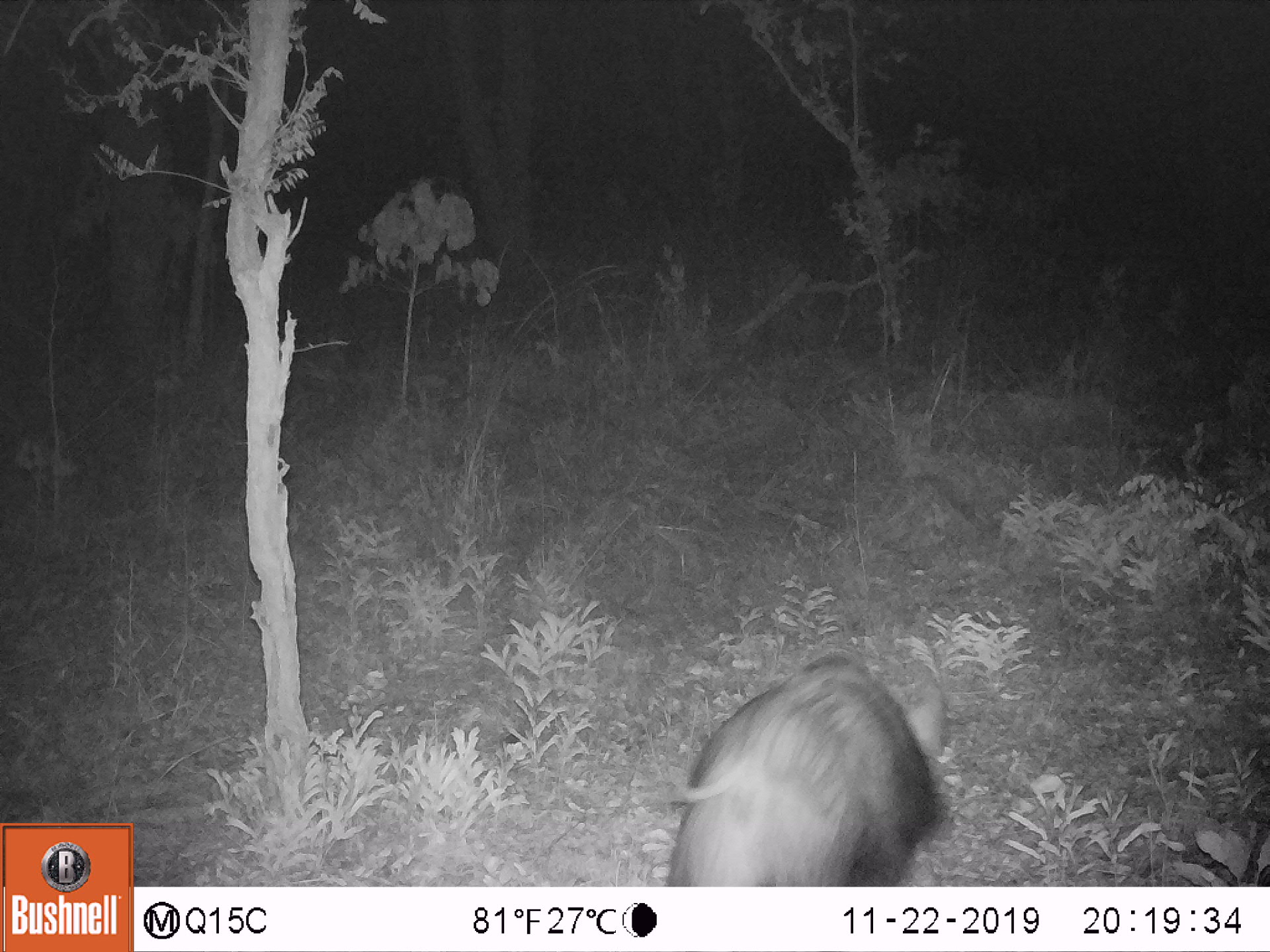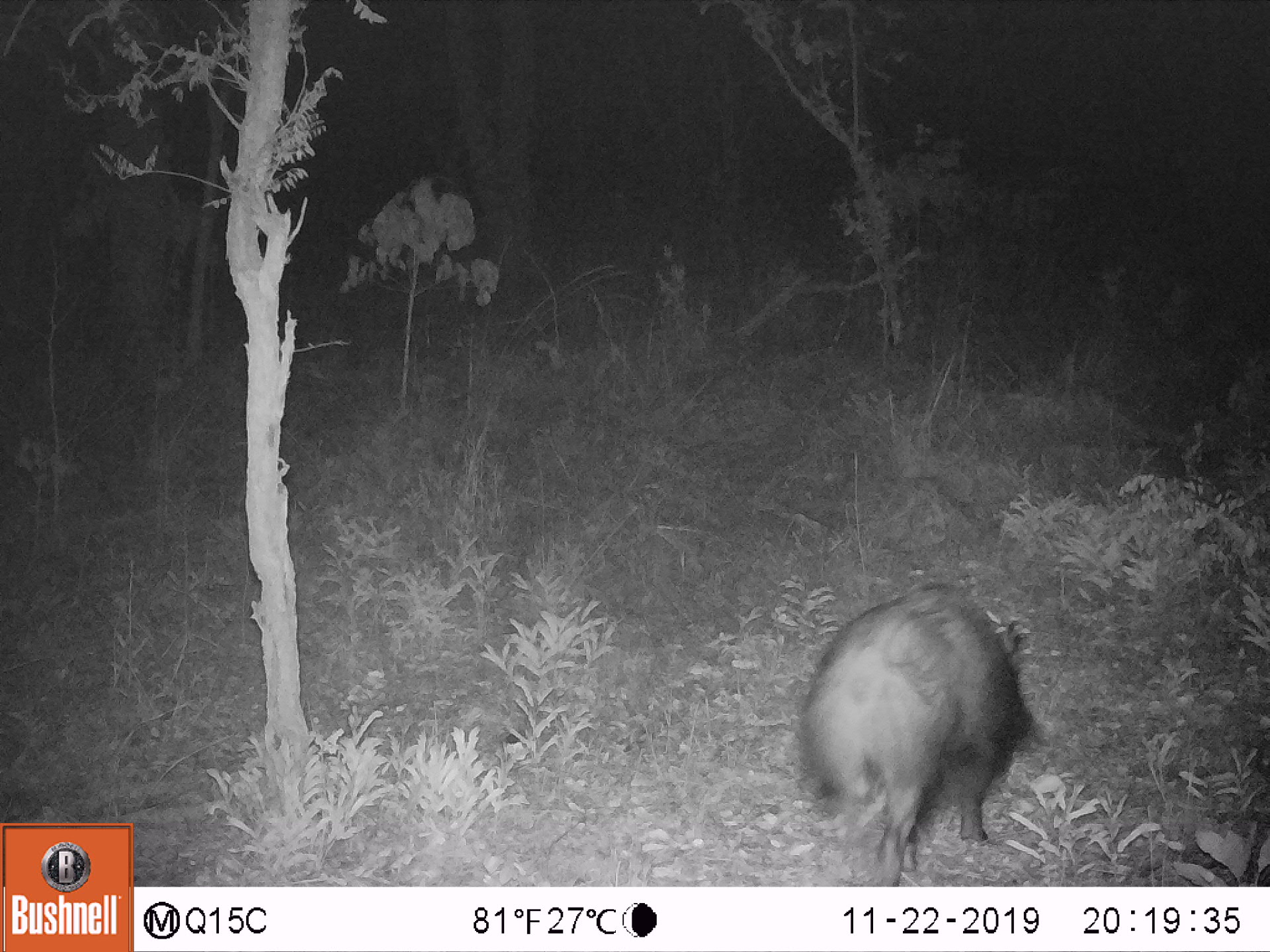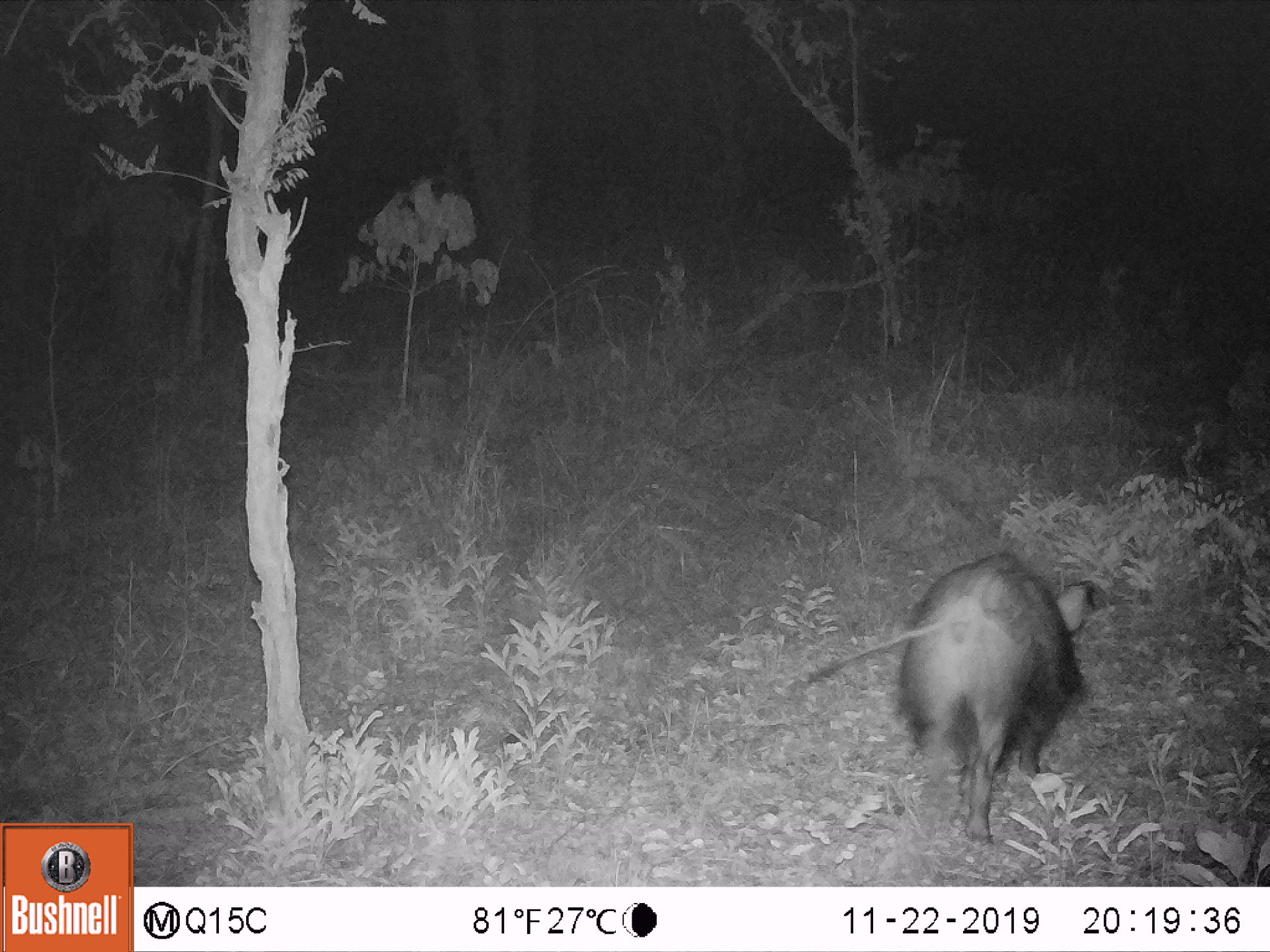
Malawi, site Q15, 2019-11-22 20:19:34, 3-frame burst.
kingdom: Animalia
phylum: Chordata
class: Mammalia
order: Artiodactyla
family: Suidae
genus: Potamochoerus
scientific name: Potamochoerus larvatus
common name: bushpig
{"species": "bushpig (Potamochoerus larvatus)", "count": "1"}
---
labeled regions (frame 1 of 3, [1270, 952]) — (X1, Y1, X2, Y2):
bushpig: (666, 657, 946, 878)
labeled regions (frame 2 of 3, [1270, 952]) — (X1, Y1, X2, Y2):
bushpig: (794, 588, 1033, 885)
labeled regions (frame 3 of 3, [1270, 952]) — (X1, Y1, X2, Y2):
bushpig: (835, 541, 1103, 846)